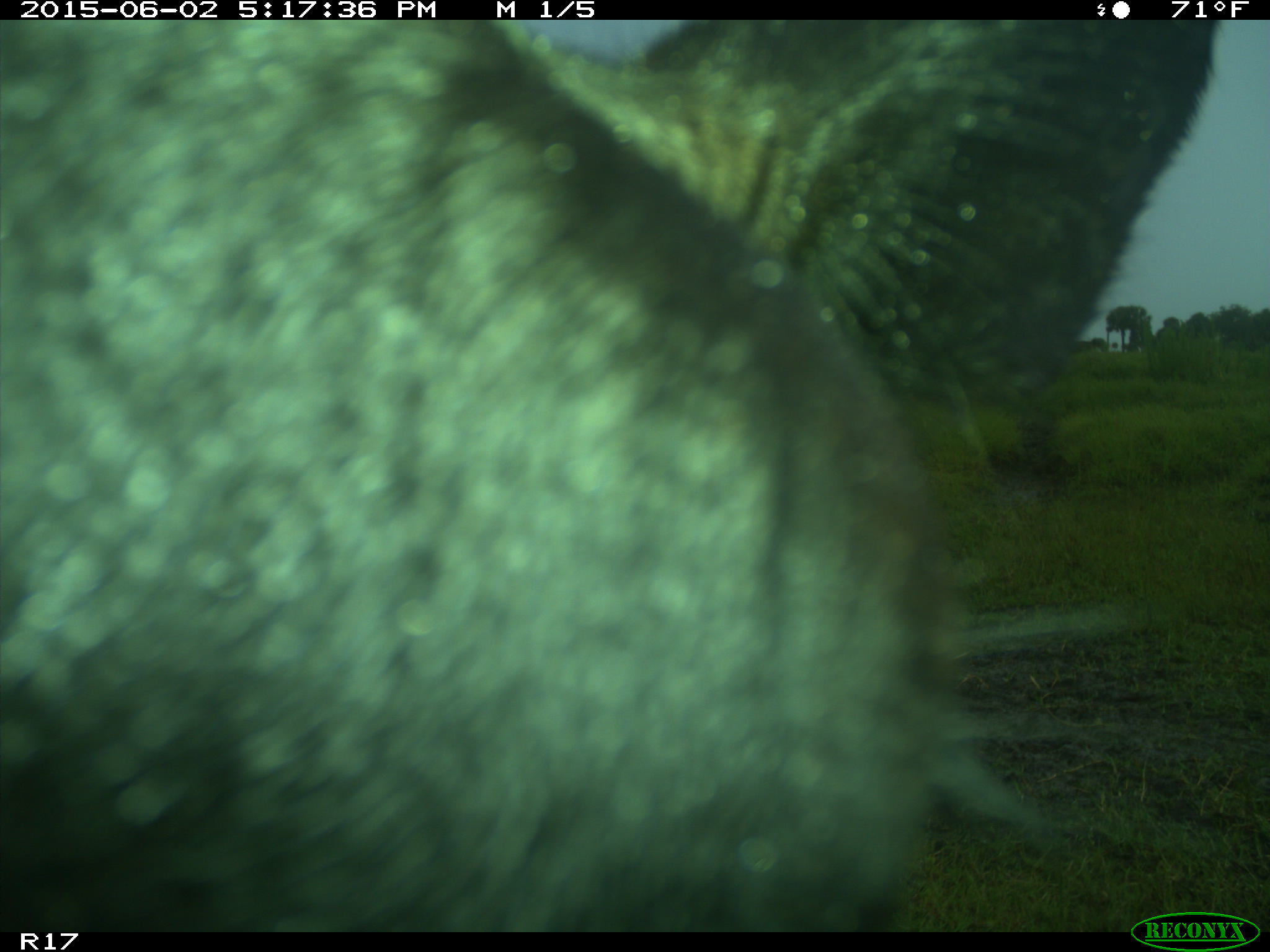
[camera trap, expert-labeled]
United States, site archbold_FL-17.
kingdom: Animalia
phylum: Chordata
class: Mammalia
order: Artiodactyla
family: Bovidae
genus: Bos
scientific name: Bos taurus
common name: domestic cow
Bos taurus (domestic cow).